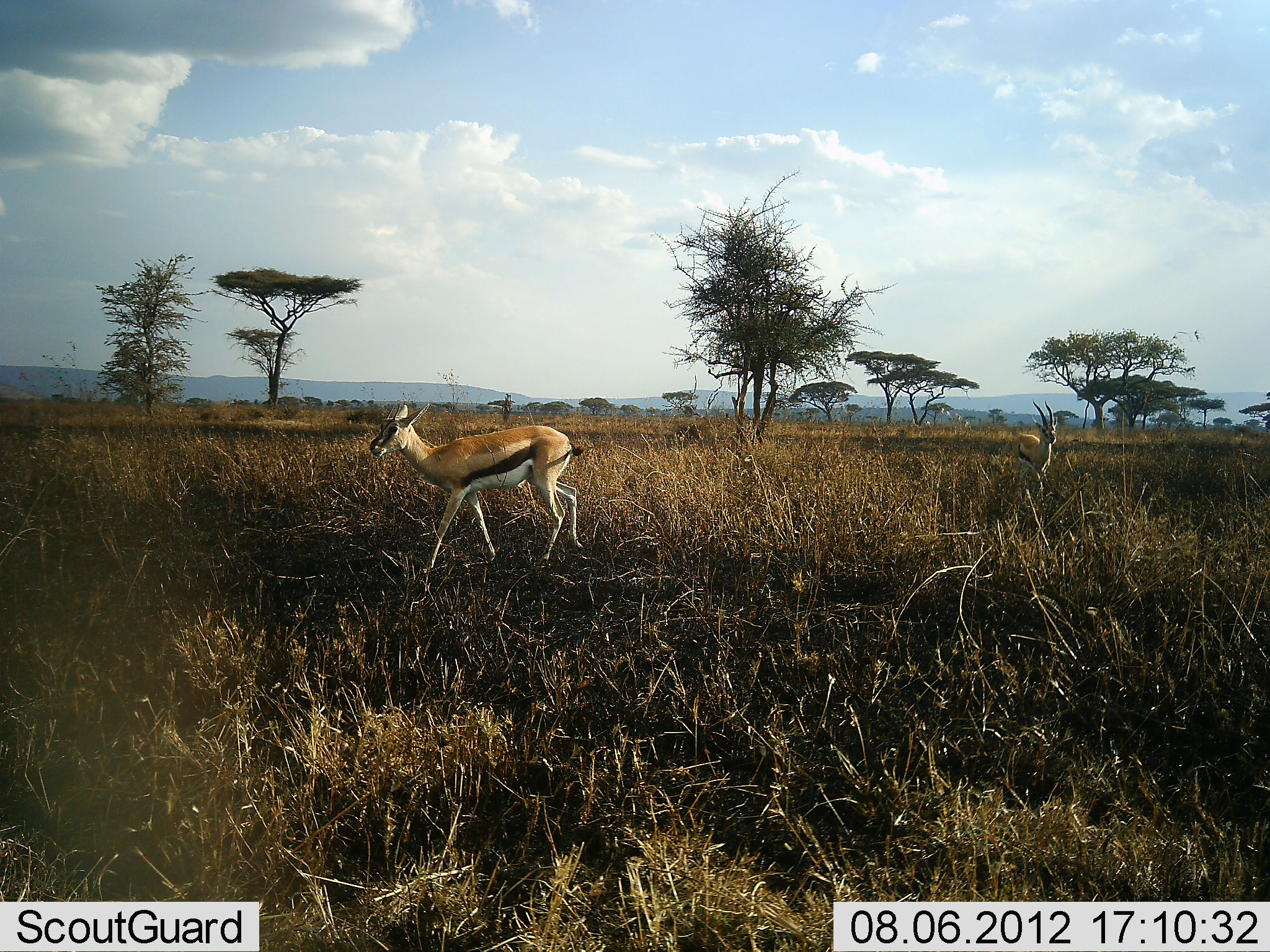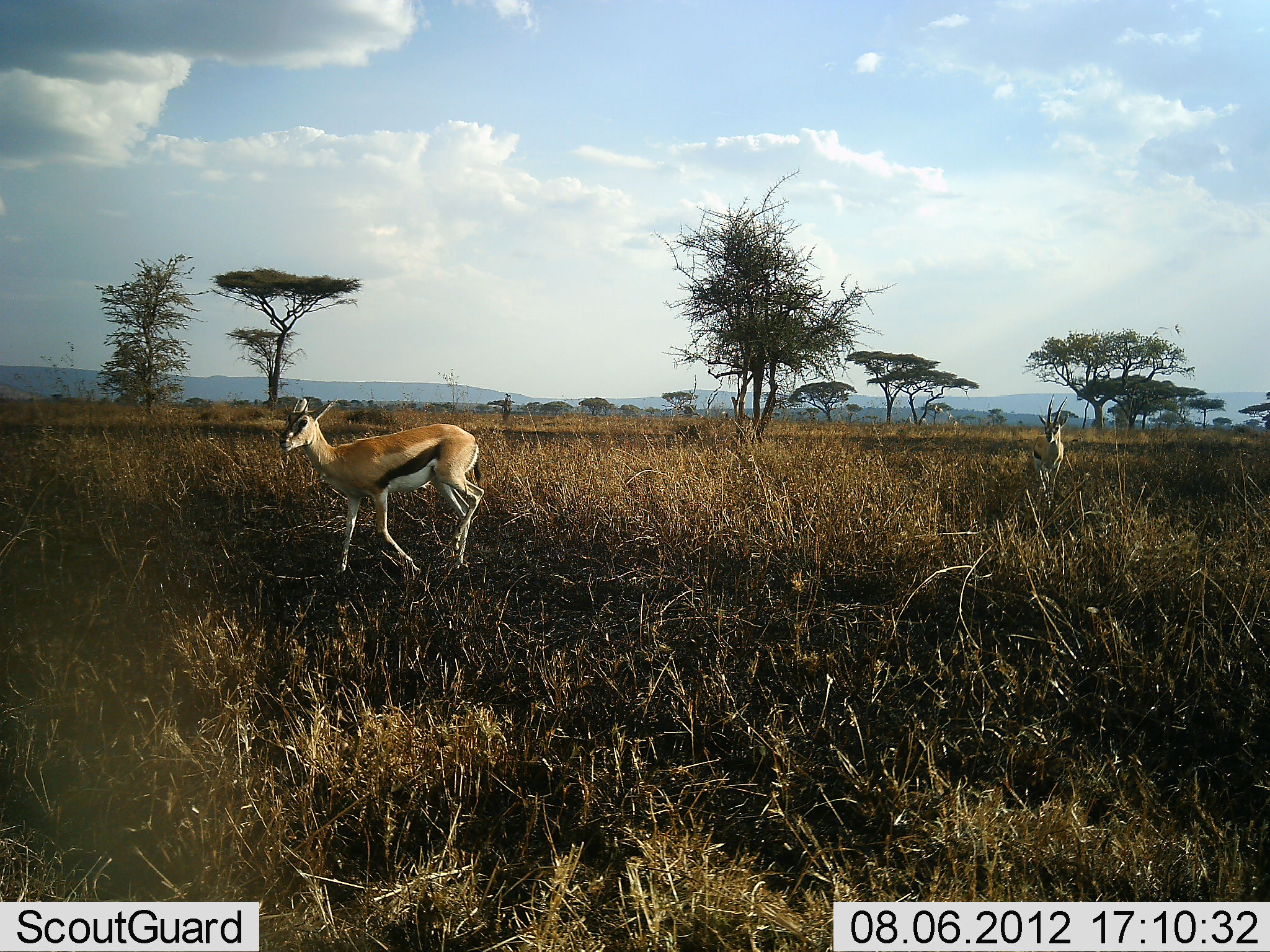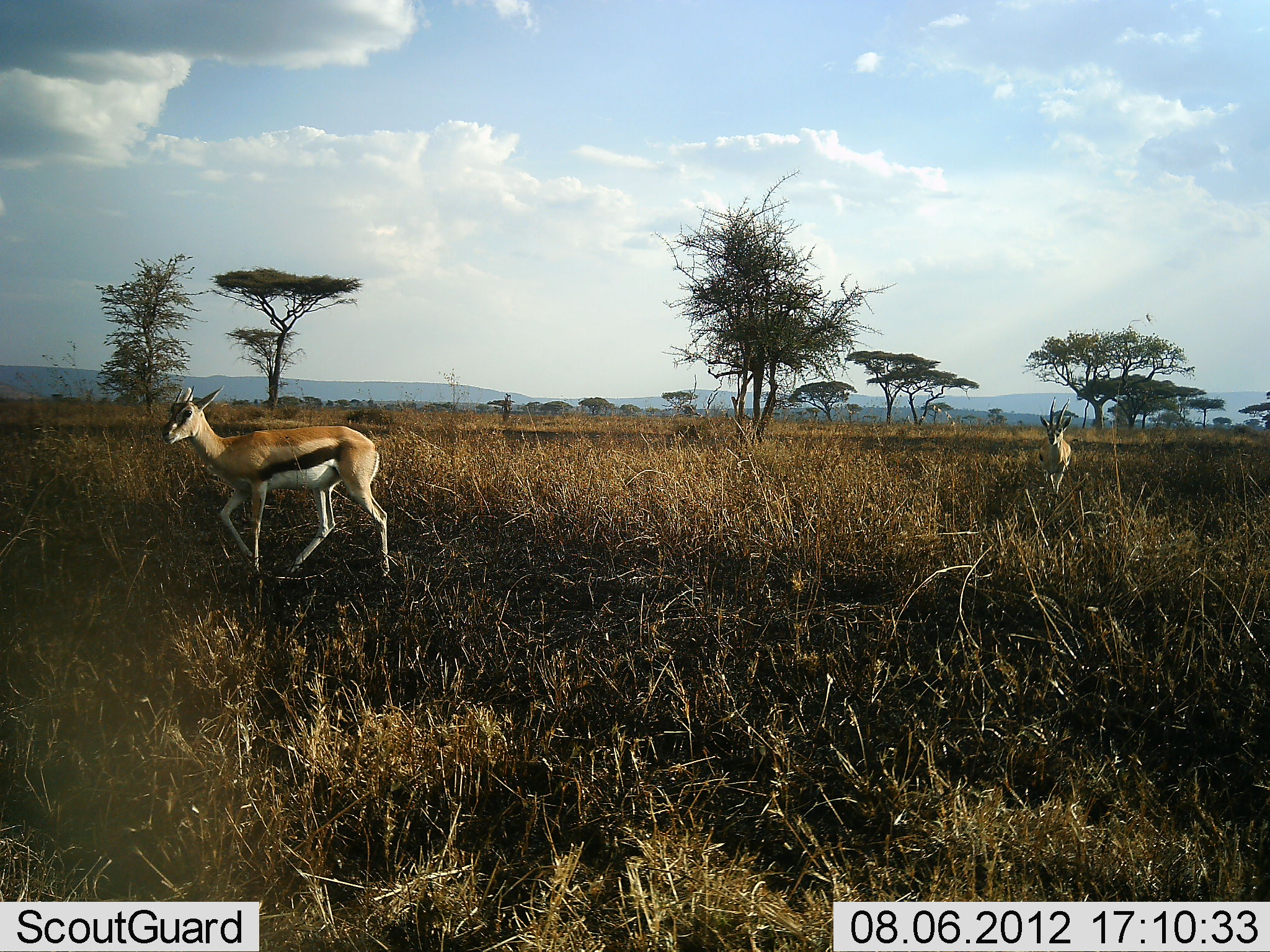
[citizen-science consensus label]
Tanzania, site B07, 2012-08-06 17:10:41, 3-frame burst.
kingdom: Animalia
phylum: Chordata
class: Mammalia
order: Artiodactyla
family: Bovidae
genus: Eudorcas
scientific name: Eudorcas thomsonii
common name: thomson's gazelle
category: gazellethomsons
Gazellethomsons (thomson's gazelle) (Eudorcas thomsonii), count 2. Behavior (volunteer vote fractions): standing 10%, resting 0%, moving 100%, interacting 0%. Young present (vote fraction): 0%. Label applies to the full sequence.